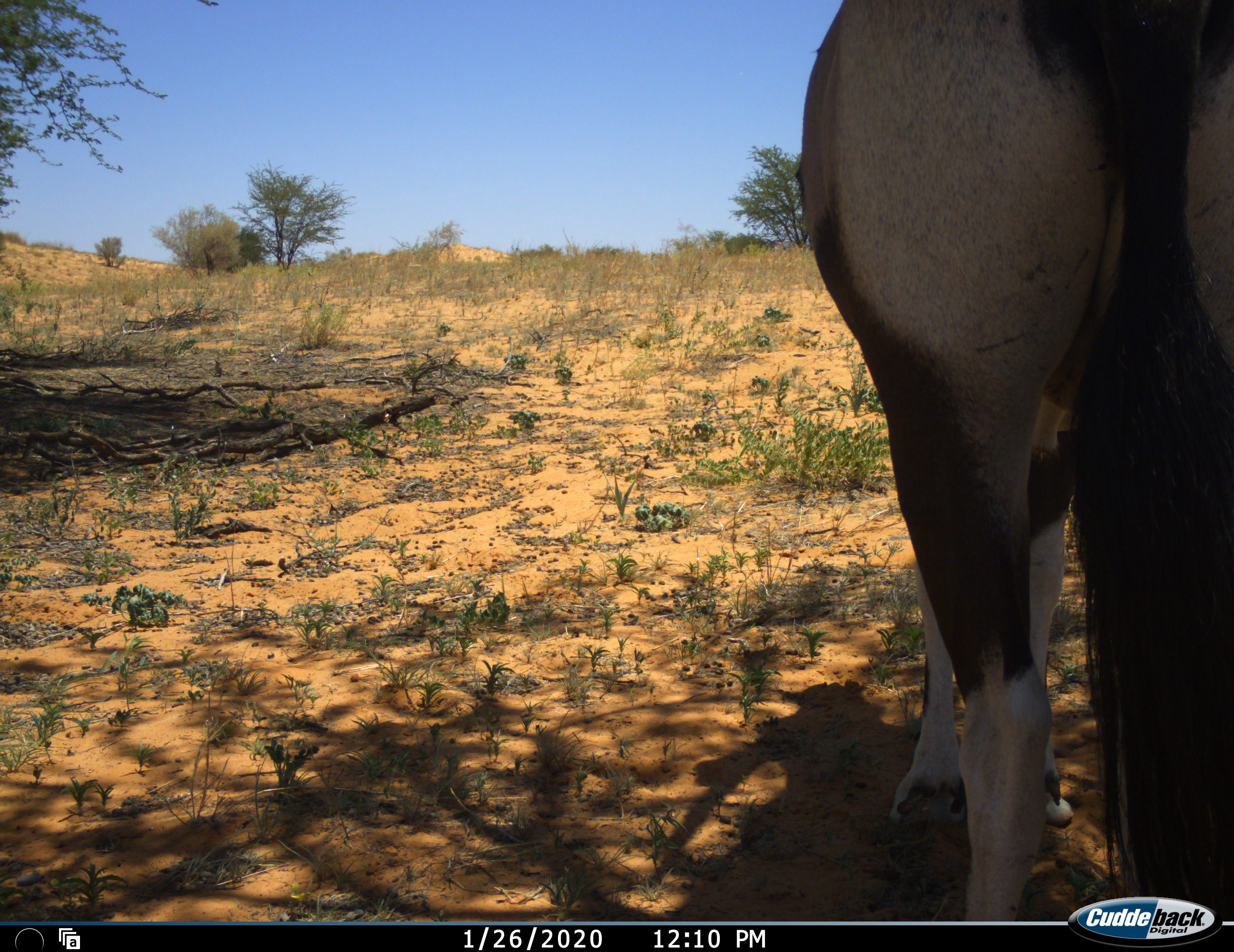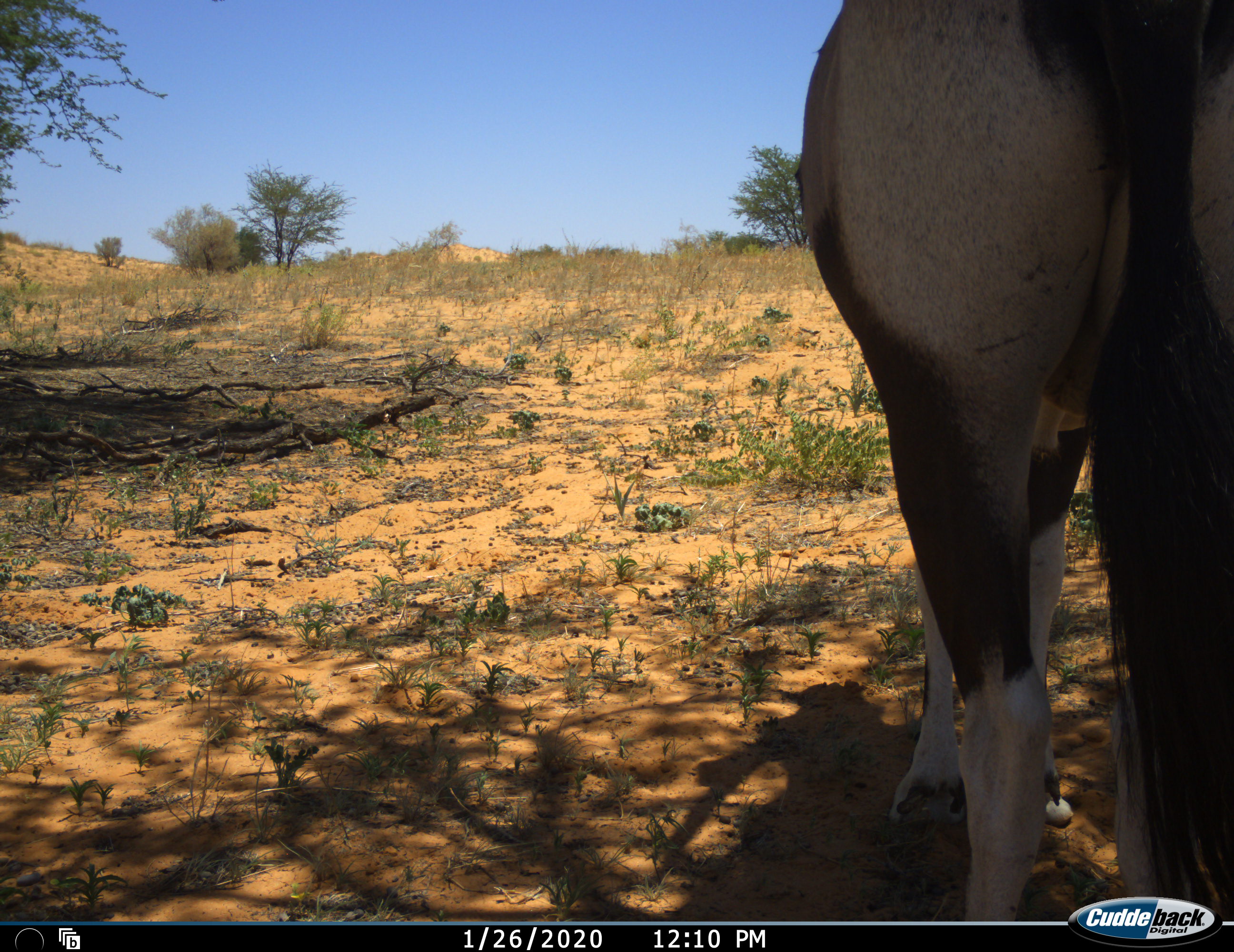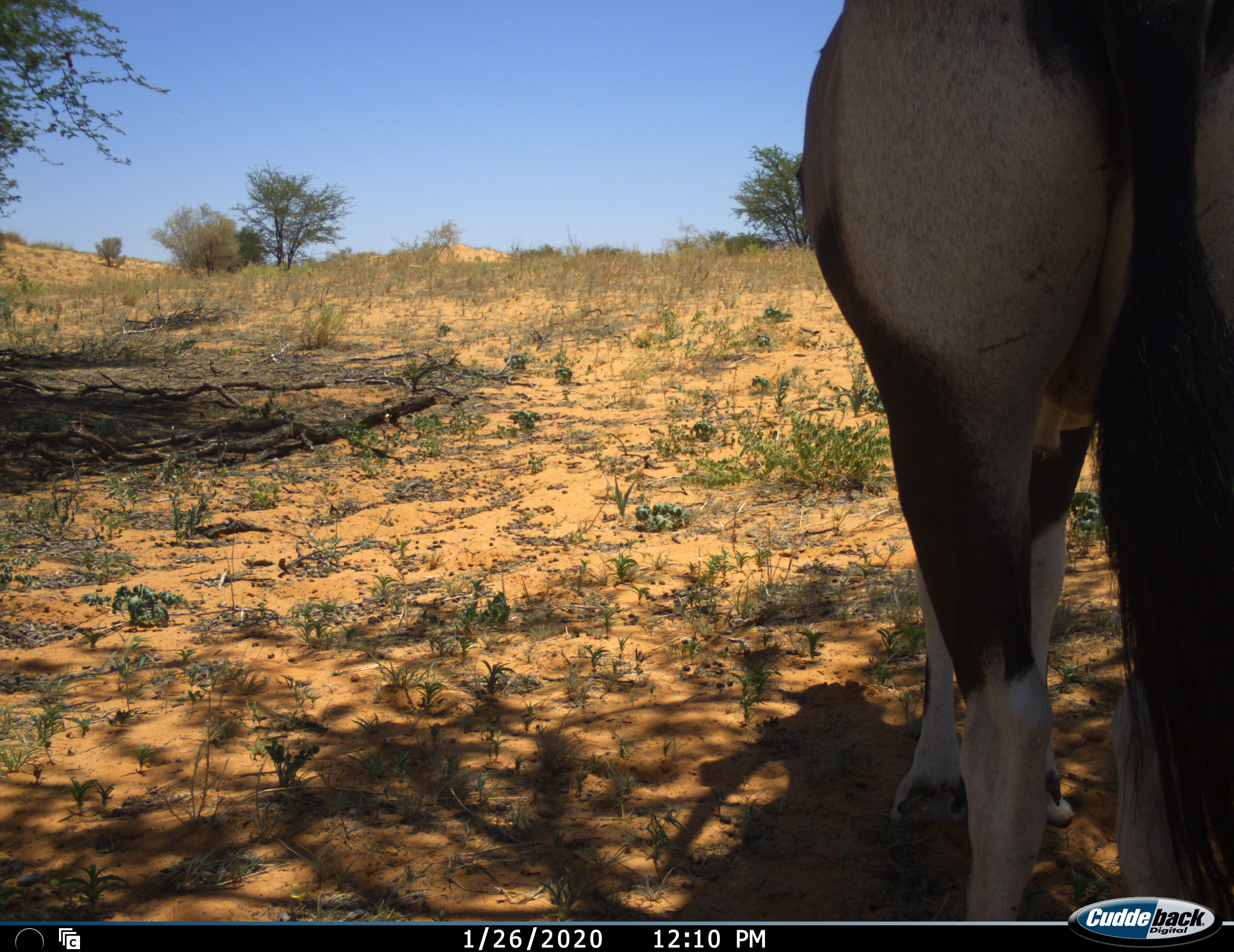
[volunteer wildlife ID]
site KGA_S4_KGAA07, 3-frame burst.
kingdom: Animalia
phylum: Chordata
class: Mammalia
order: Artiodactyla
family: Bovidae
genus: Oryx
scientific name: Oryx gazella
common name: gemsbok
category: oryx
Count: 1.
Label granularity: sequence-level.